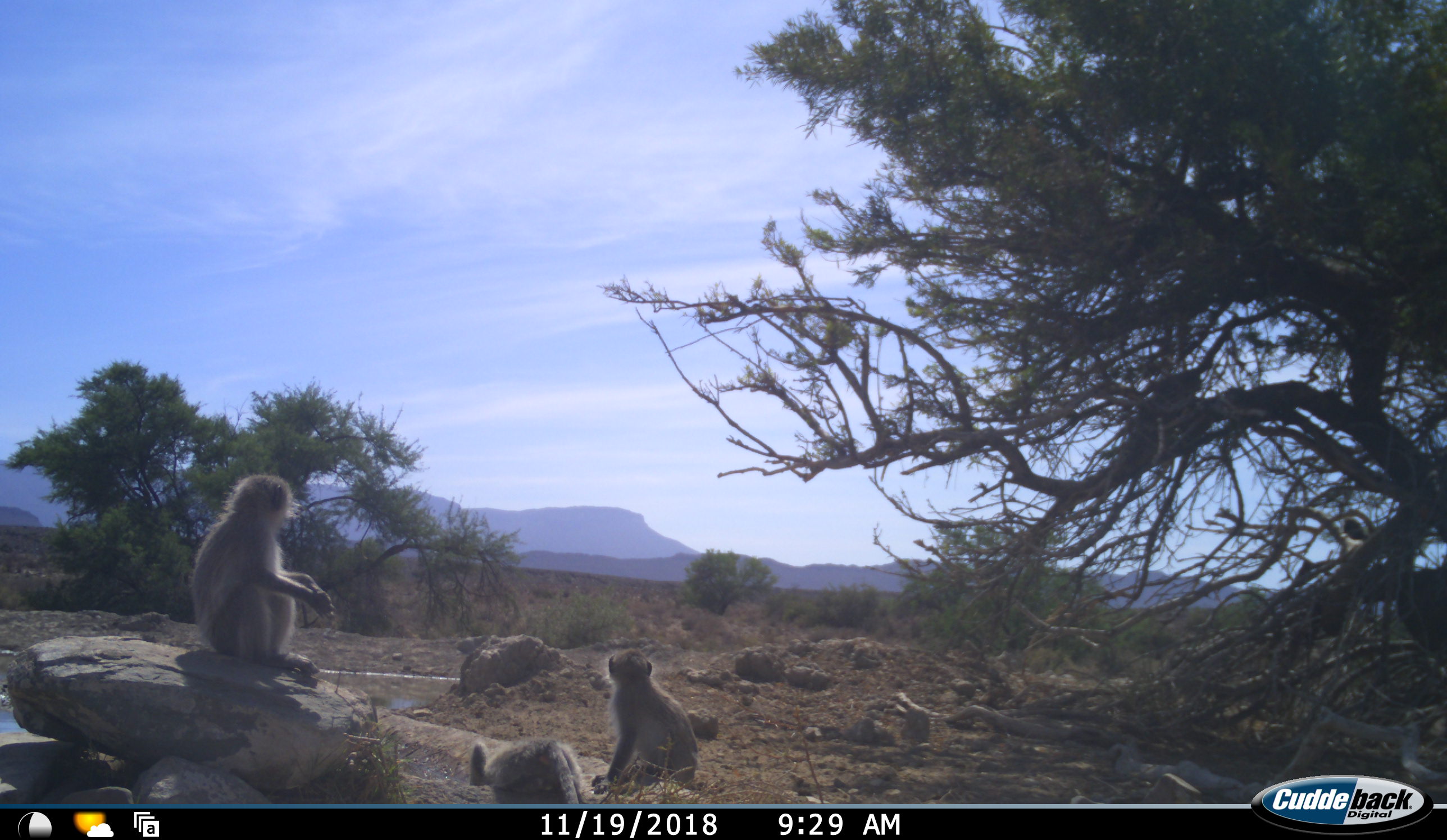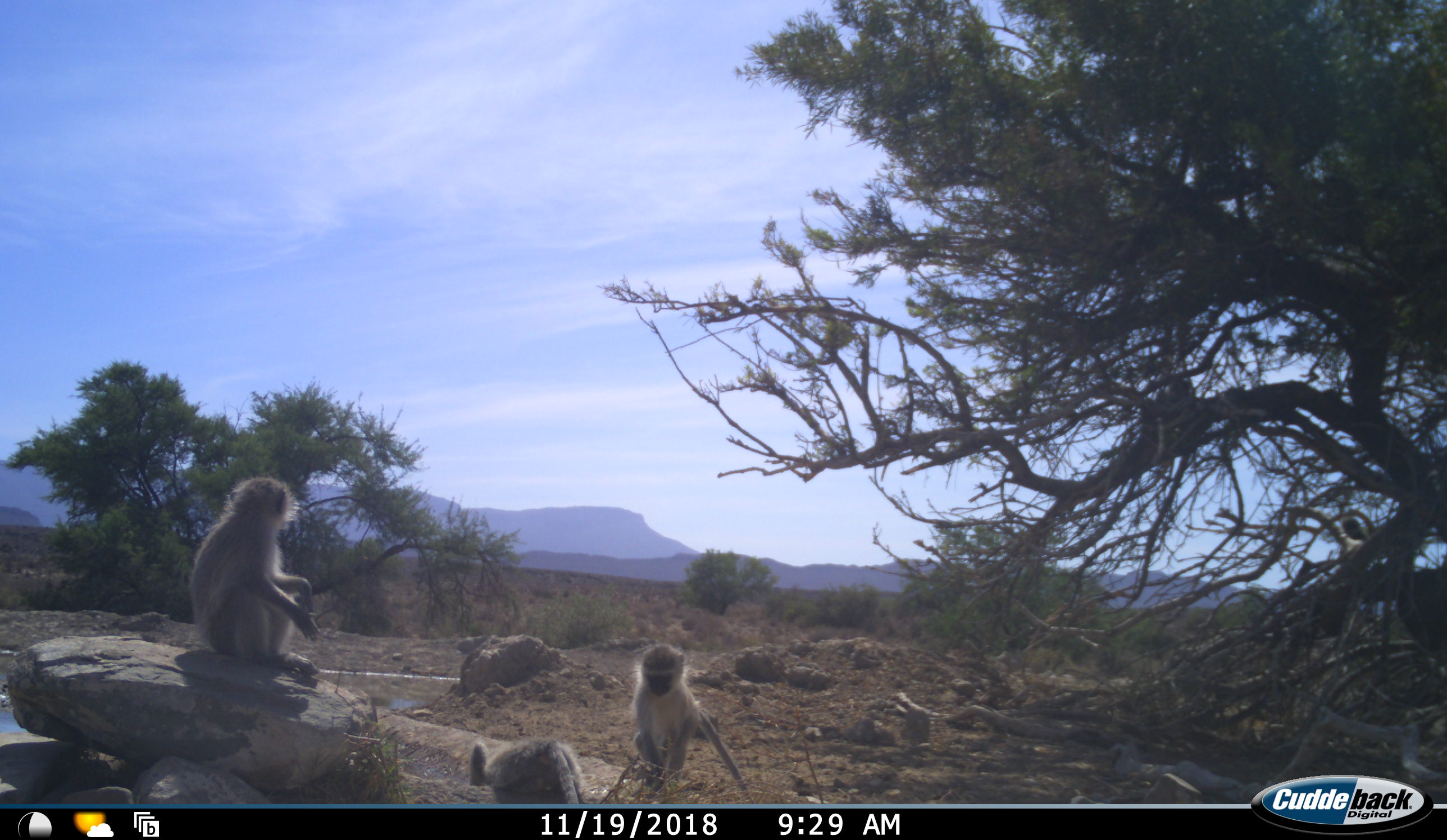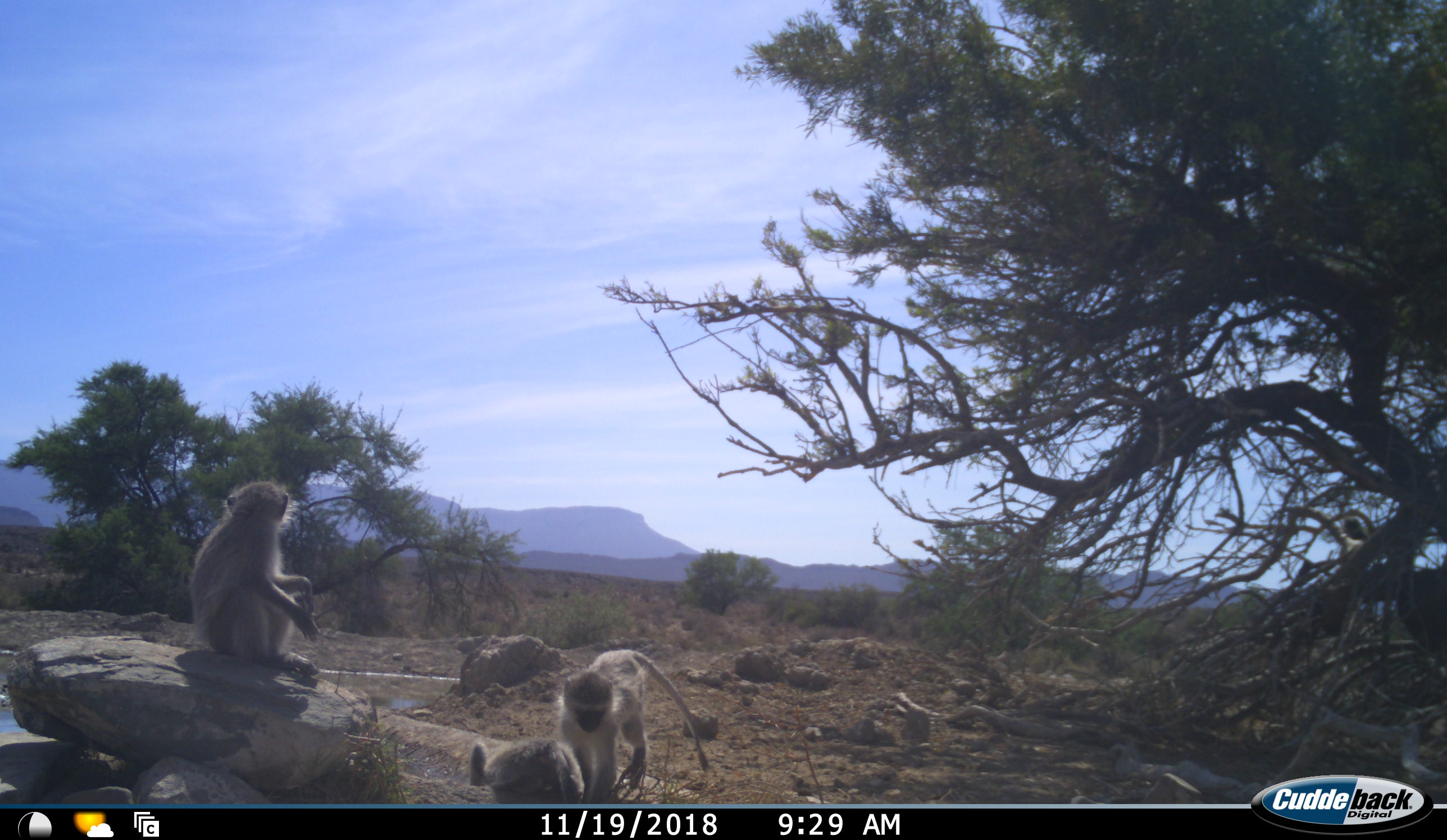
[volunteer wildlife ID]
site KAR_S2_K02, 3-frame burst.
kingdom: Animalia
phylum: Chordata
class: Mammalia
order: Primates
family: Cercopithecidae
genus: Chlorocebus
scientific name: Chlorocebus pygerythrus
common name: vervet monkey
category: monkeyvervet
Monkeyvervet (vervet monkey) (Chlorocebus pygerythrus), count 4. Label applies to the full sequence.